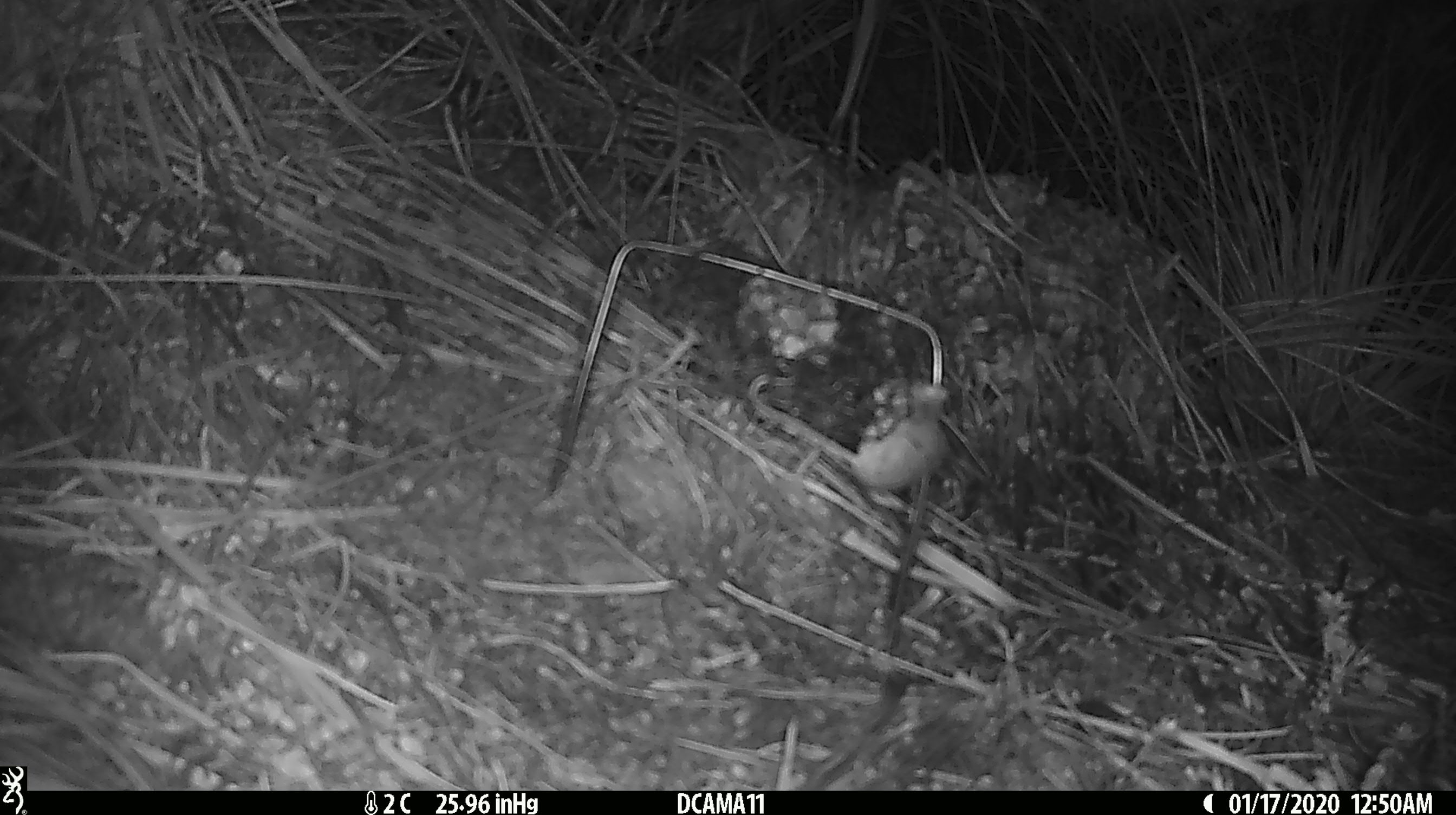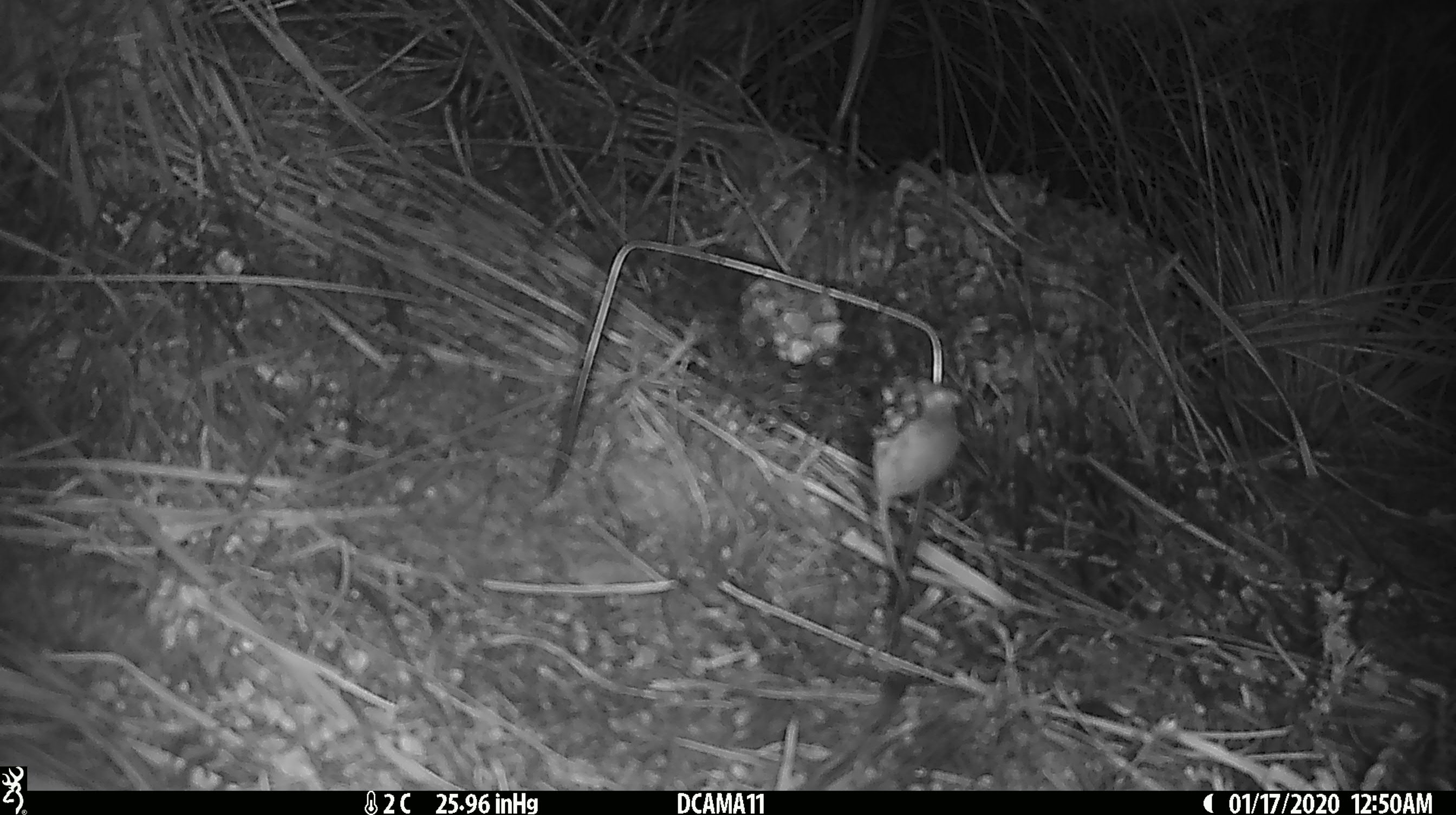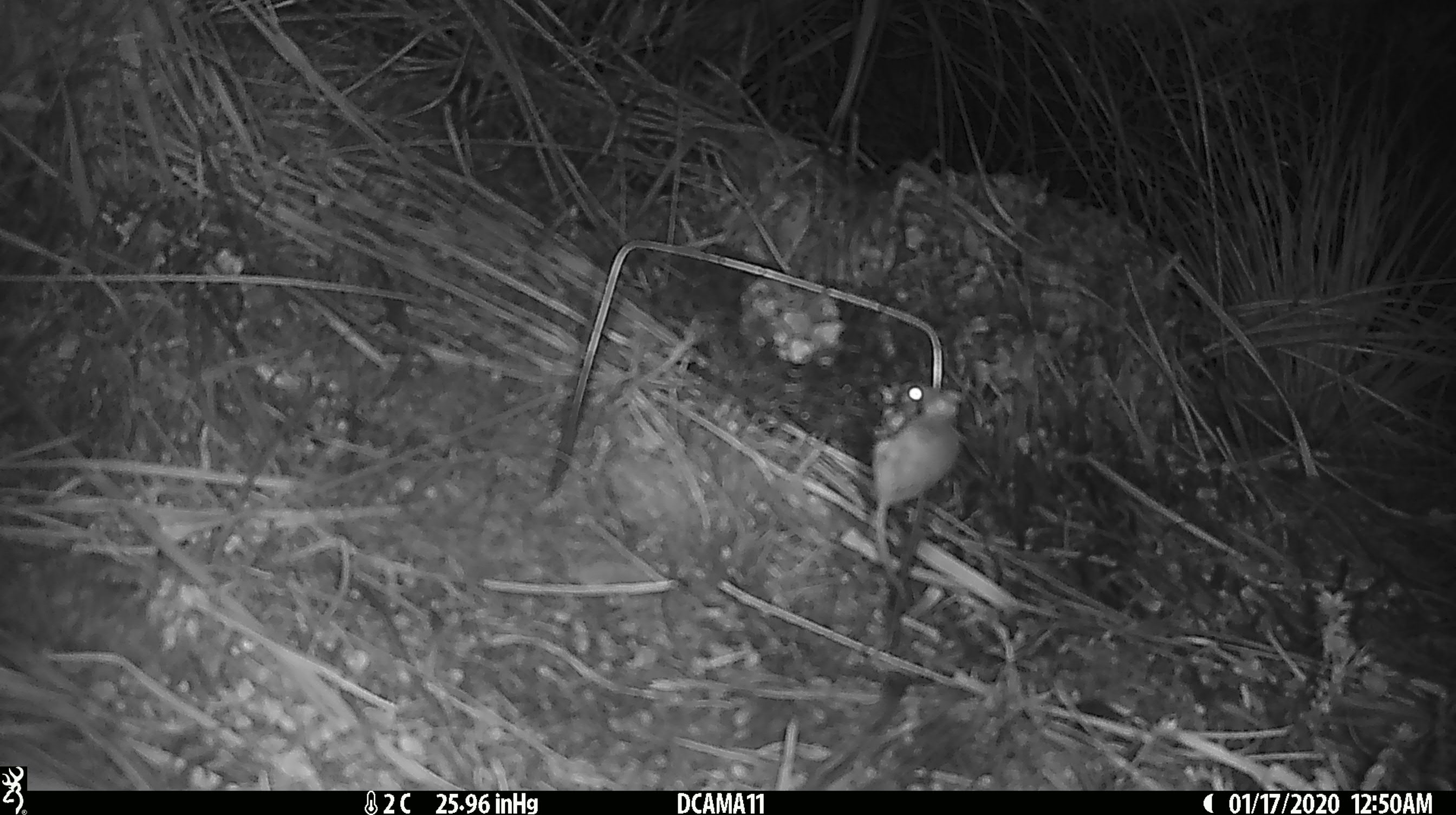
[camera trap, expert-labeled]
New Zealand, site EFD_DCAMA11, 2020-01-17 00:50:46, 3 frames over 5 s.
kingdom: Animalia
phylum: Chordata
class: Mammalia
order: Rodentia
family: Muridae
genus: Mus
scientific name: Mus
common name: mouse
Mouse (Mus).